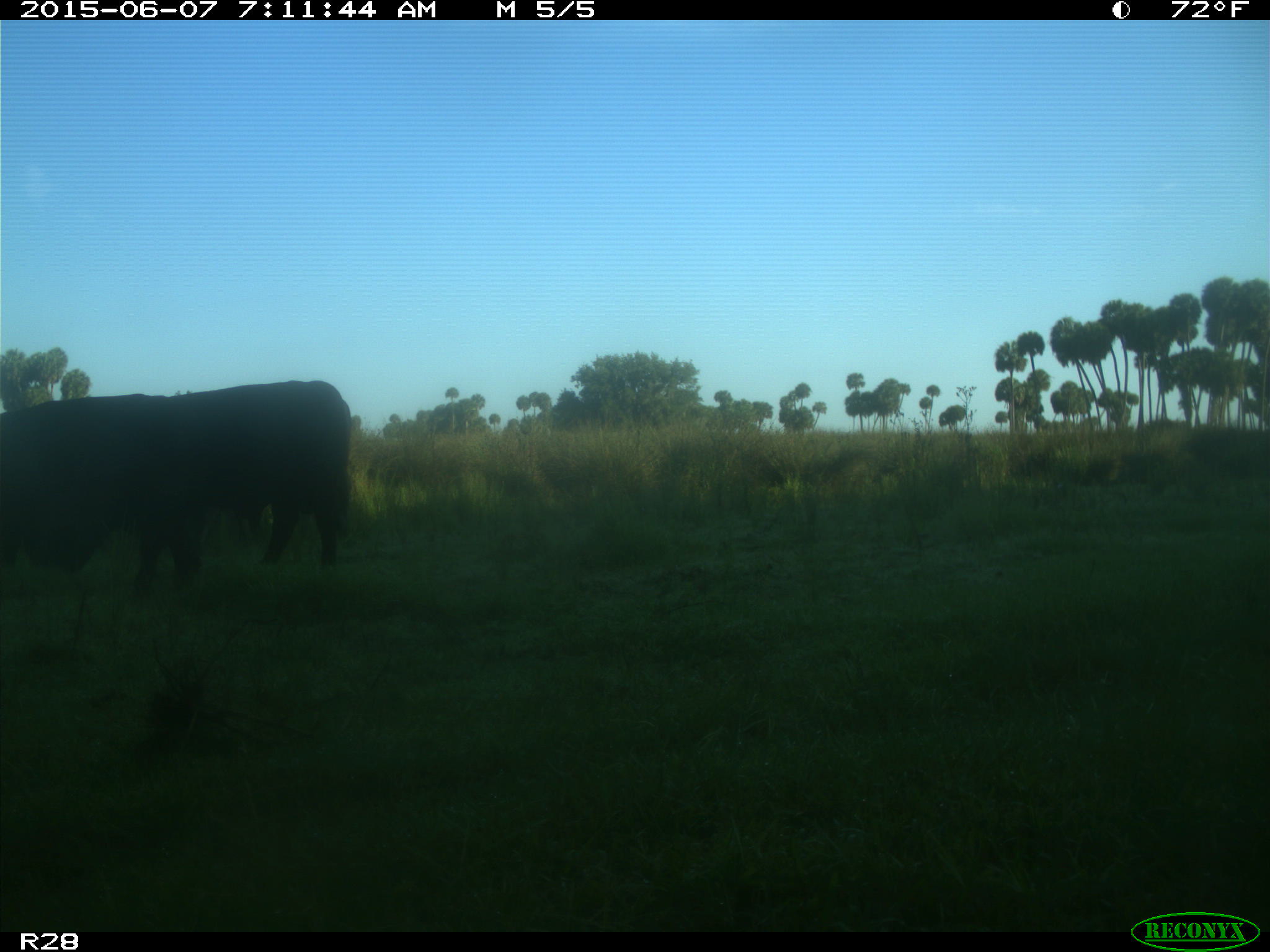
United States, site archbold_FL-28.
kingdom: Animalia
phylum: Chordata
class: Mammalia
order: Artiodactyla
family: Bovidae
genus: Bos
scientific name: Bos taurus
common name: domestic cow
Bos taurus (domestic cow).